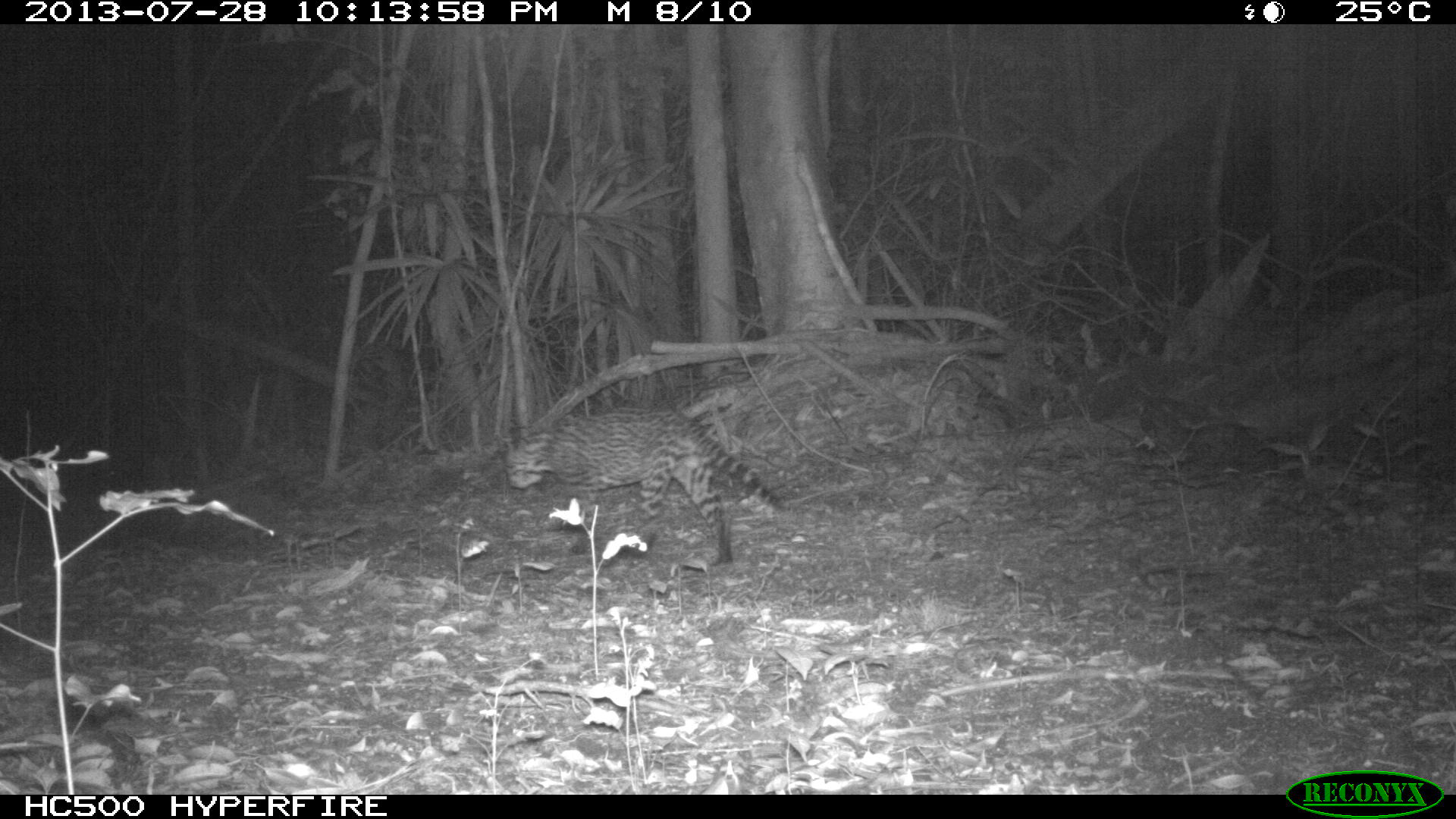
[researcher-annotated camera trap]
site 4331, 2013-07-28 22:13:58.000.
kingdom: Animalia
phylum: Chordata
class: Mammalia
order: Carnivora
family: Felidae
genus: Leopardus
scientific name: Leopardus pardalis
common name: ocelot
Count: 1.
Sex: male.